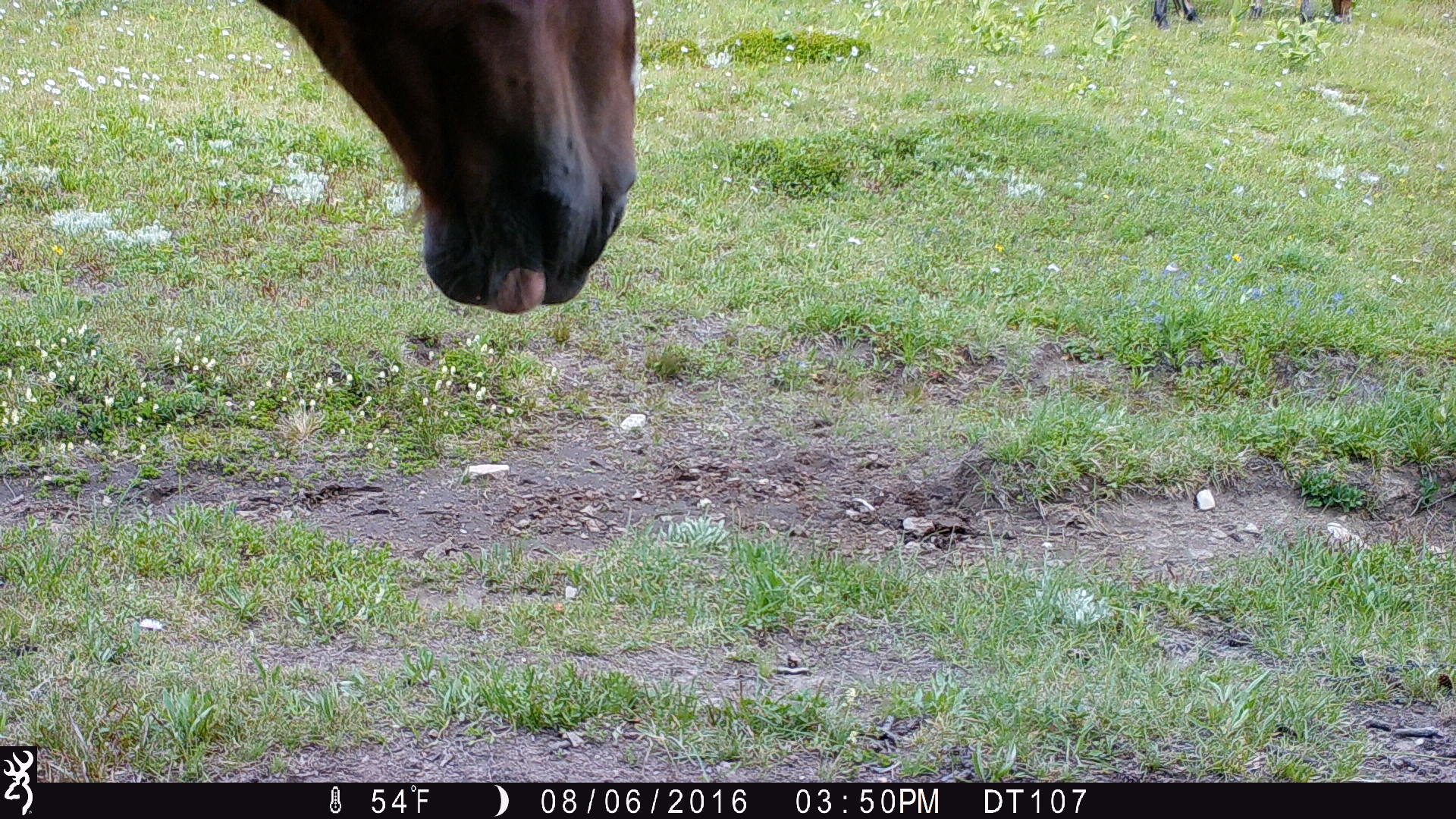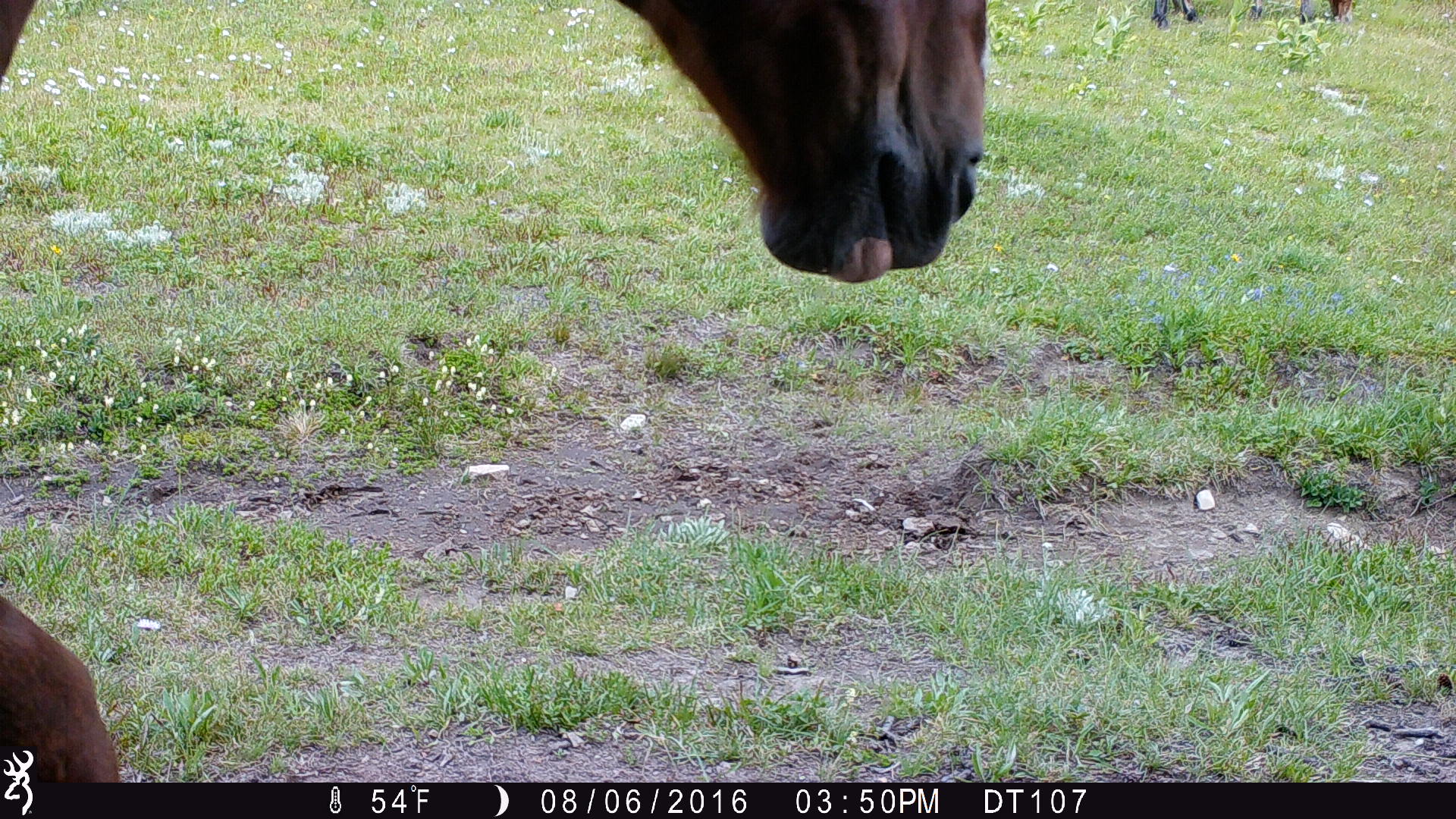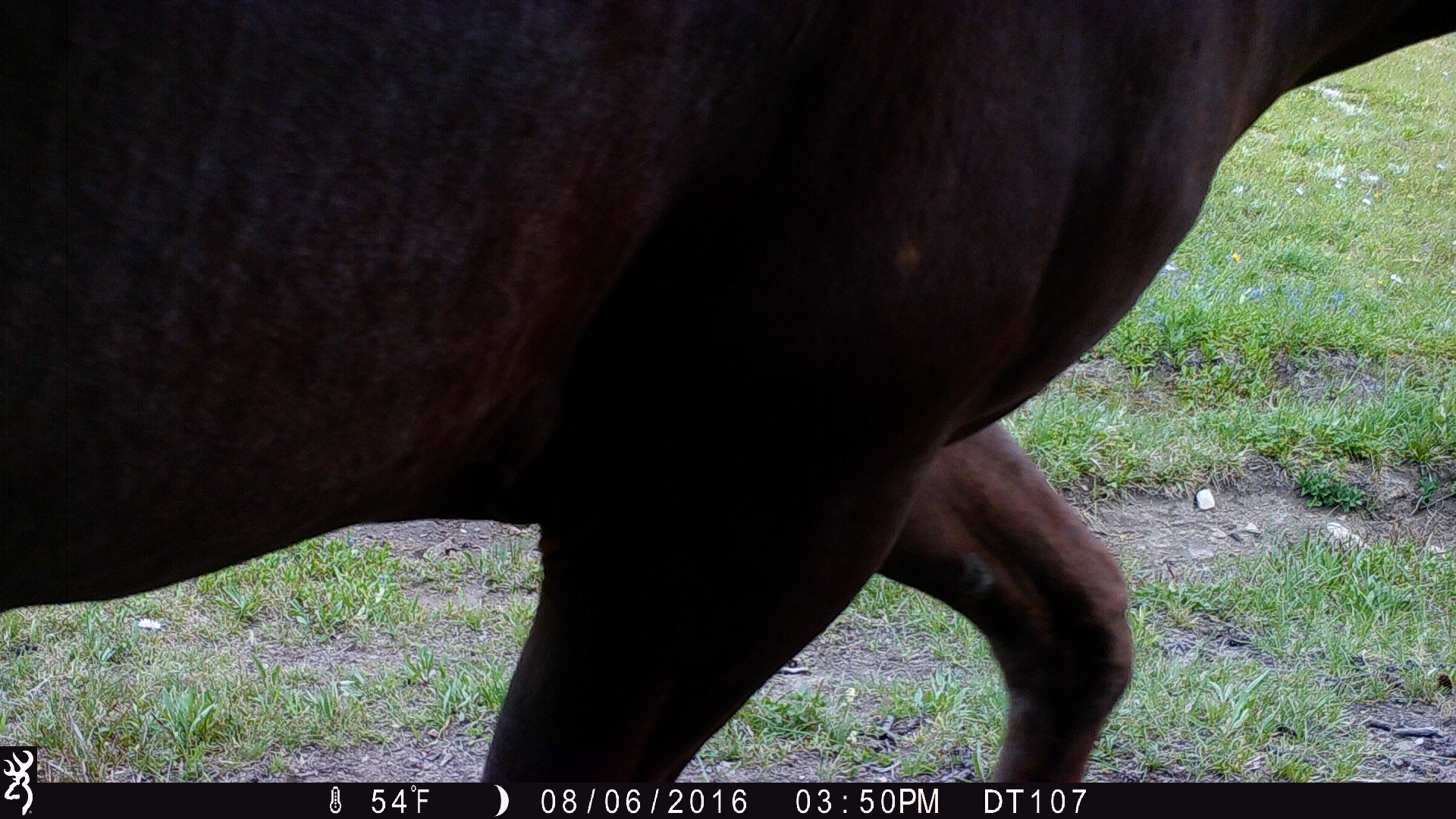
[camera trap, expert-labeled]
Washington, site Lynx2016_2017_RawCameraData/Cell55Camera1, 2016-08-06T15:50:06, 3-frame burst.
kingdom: Animalia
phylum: Chordata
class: Mammalia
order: Perissodactyla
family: Equidae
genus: Equus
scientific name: Equus caballus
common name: domestic horse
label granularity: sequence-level